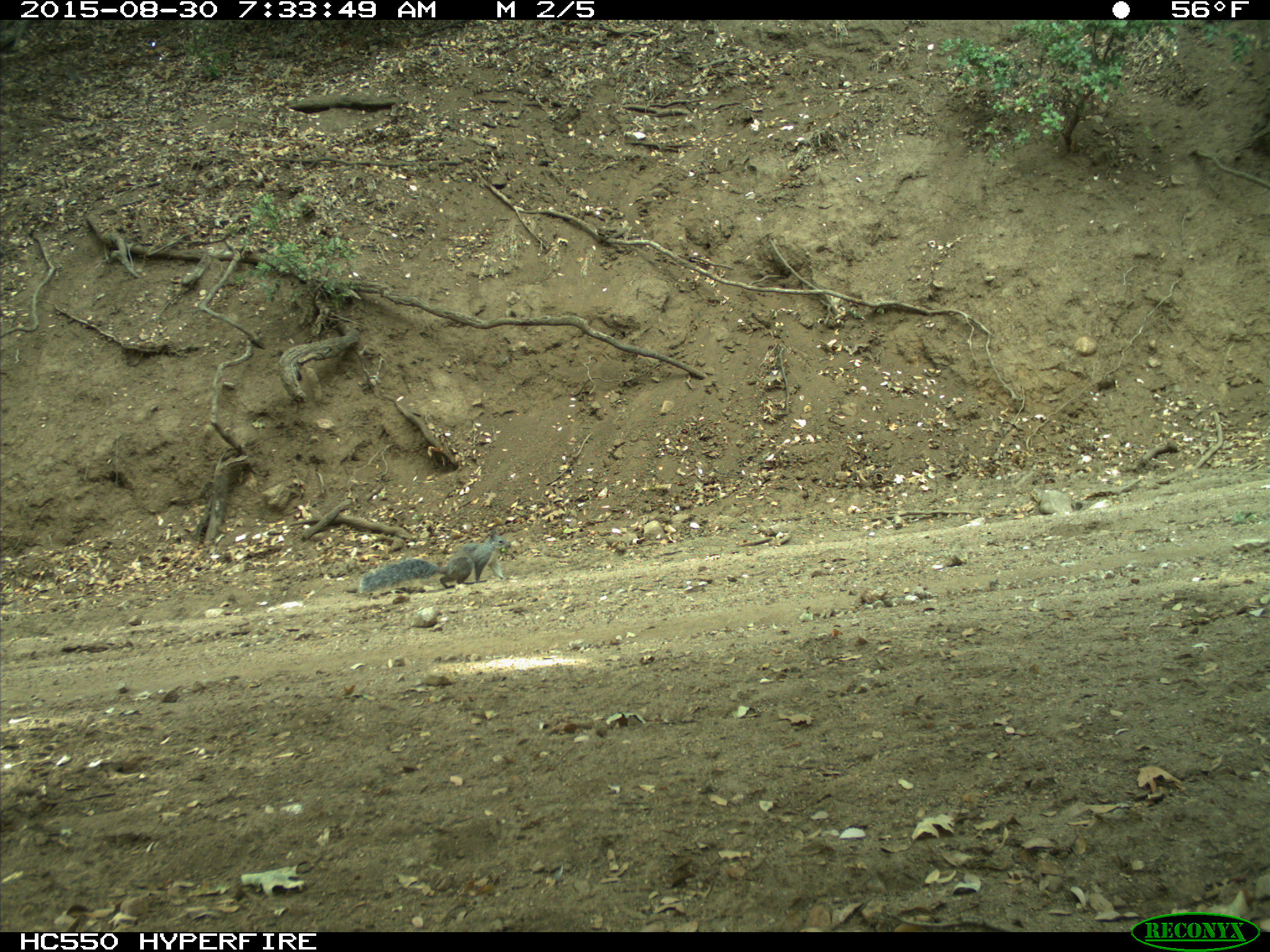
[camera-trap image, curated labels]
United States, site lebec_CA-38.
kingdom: Animalia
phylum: Chordata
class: Mammalia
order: Rodentia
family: Sciuridae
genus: Sciurus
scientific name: Sciurus carolinensis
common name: eastern gray squirrel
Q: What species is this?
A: Sciurus carolinensis (eastern gray squirrel).